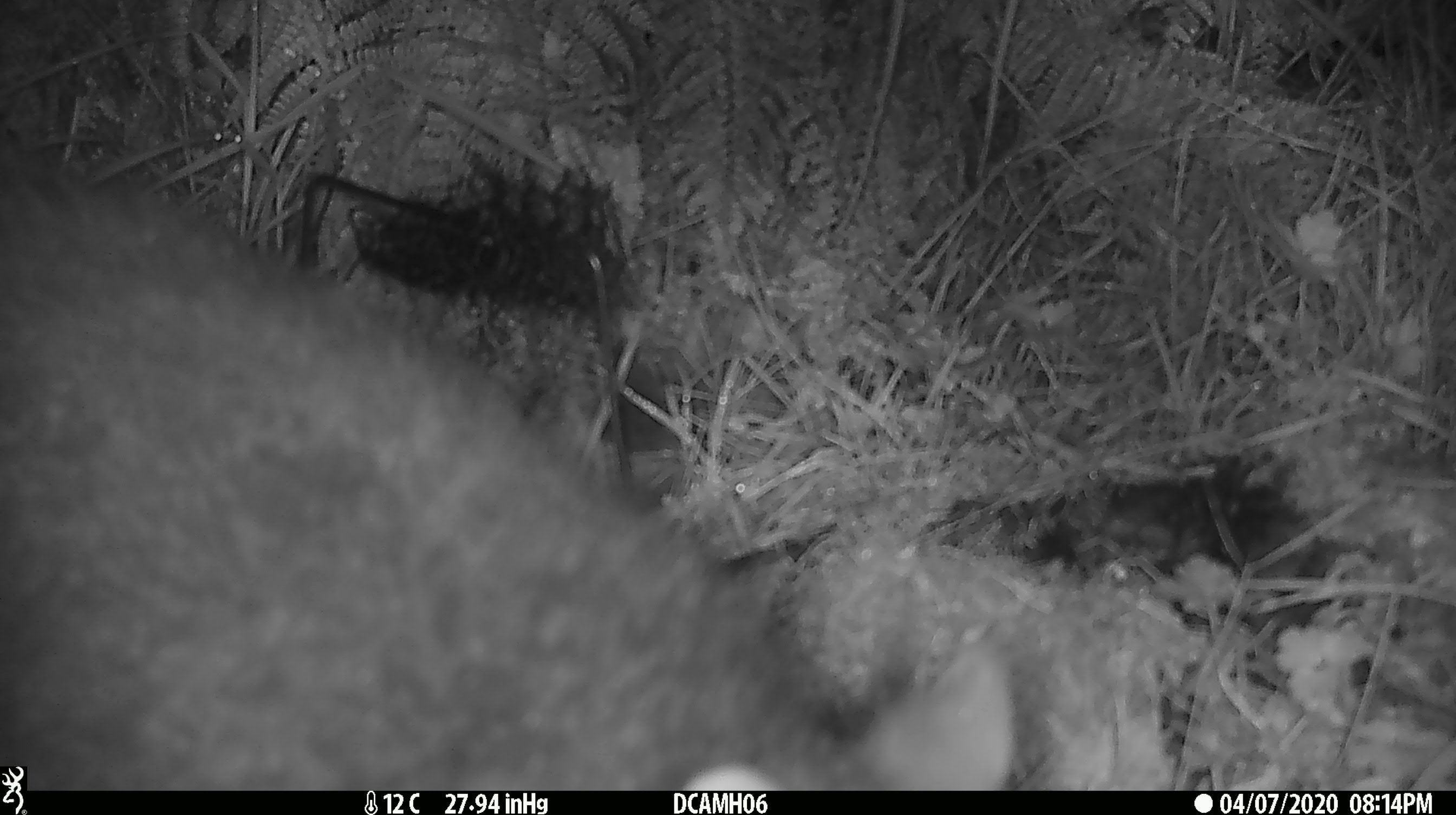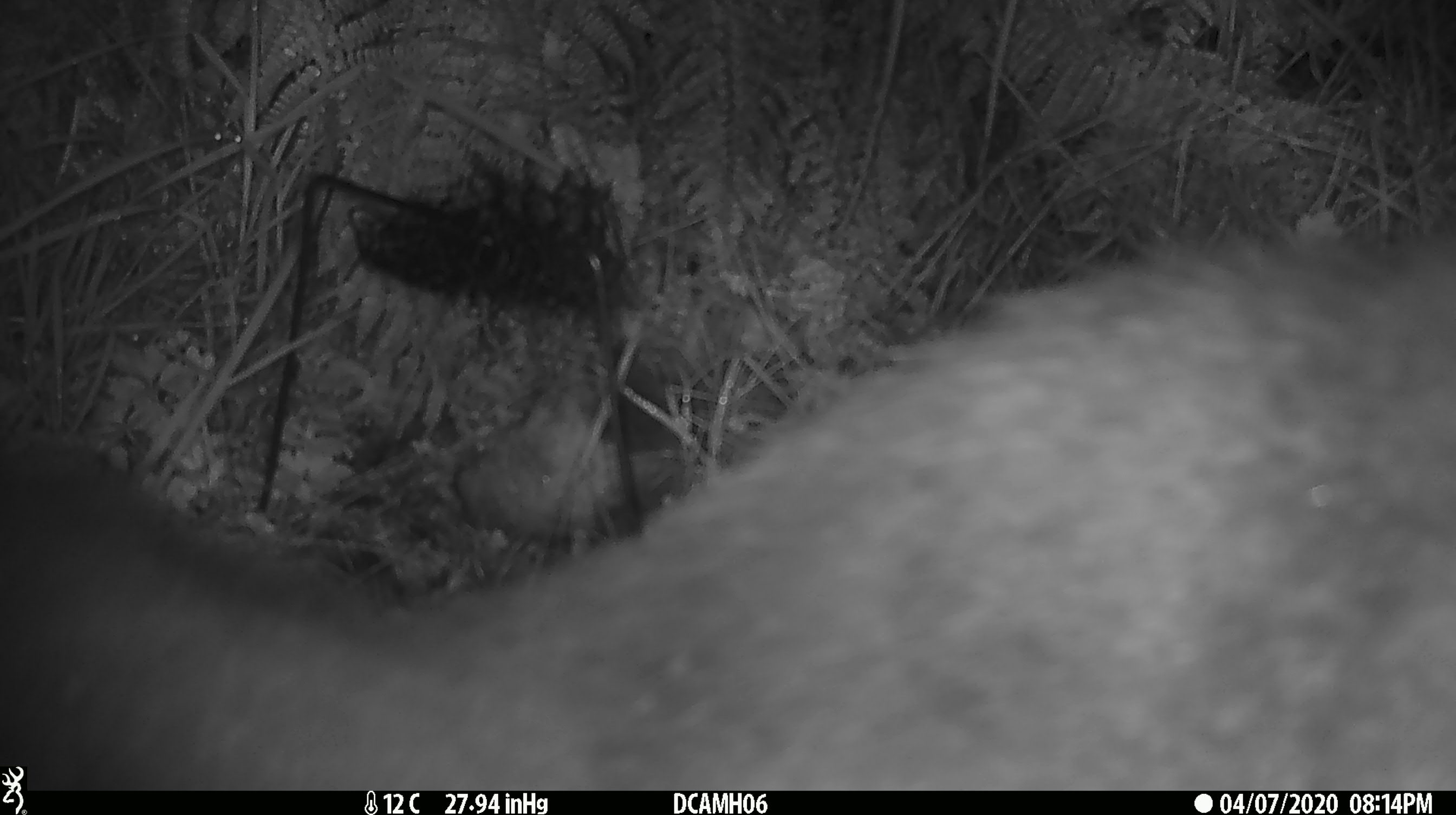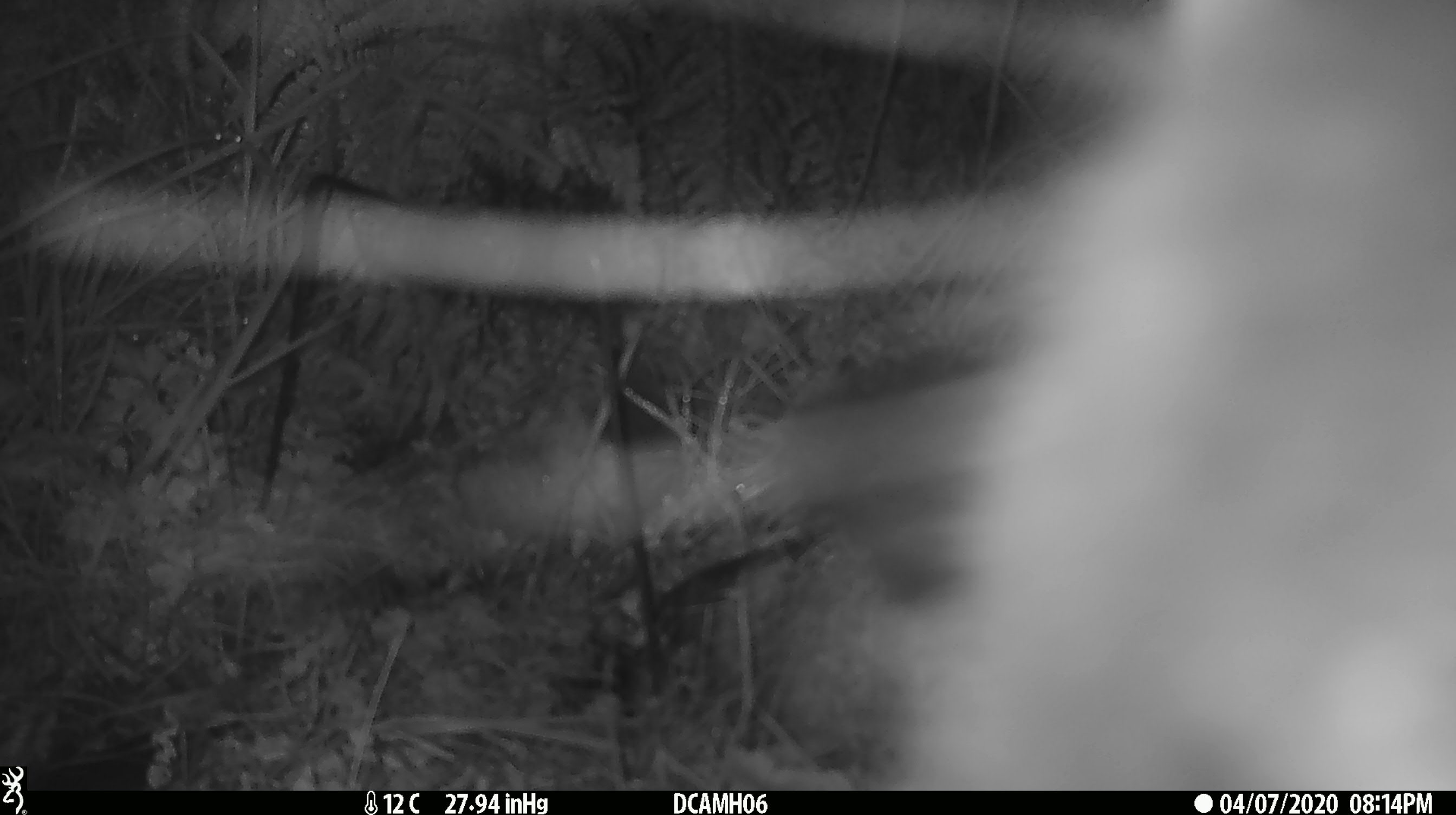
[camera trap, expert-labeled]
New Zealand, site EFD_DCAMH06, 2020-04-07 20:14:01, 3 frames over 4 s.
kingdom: Animalia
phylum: Chordata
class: Mammalia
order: Diprotodontia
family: Phalangeridae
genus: Trichosurus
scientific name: Trichosurus vulpecula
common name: common brushtail possum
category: possum